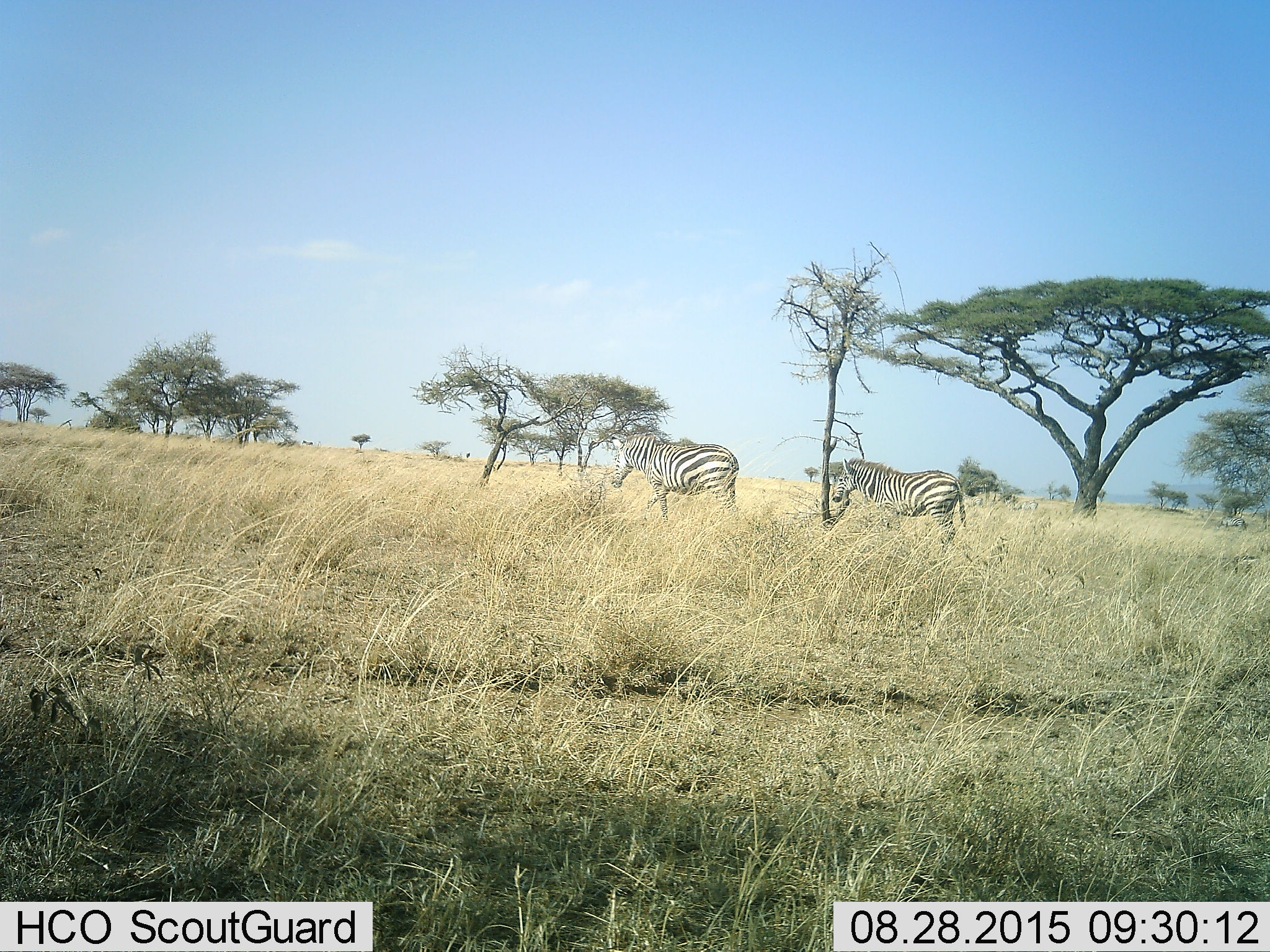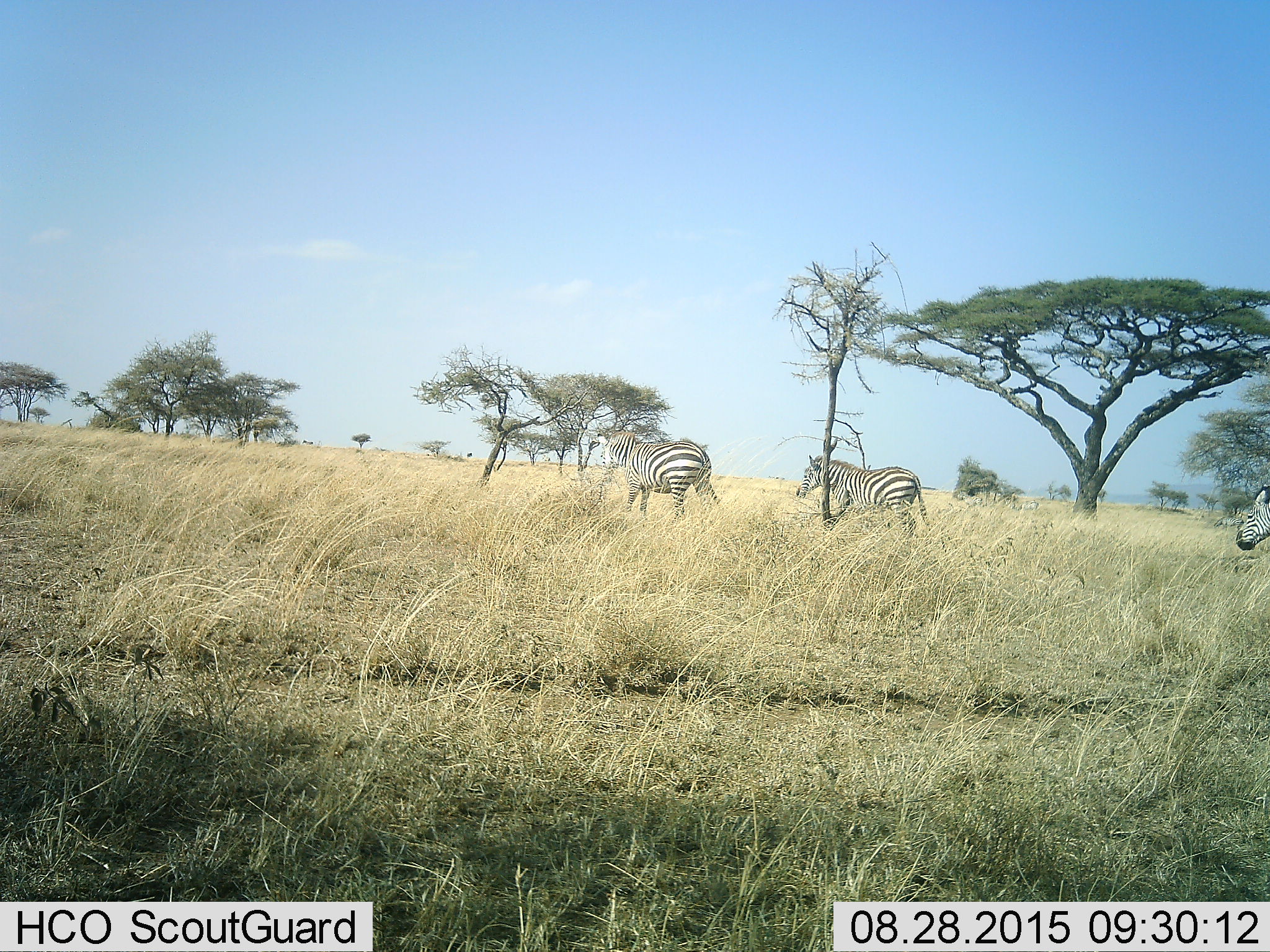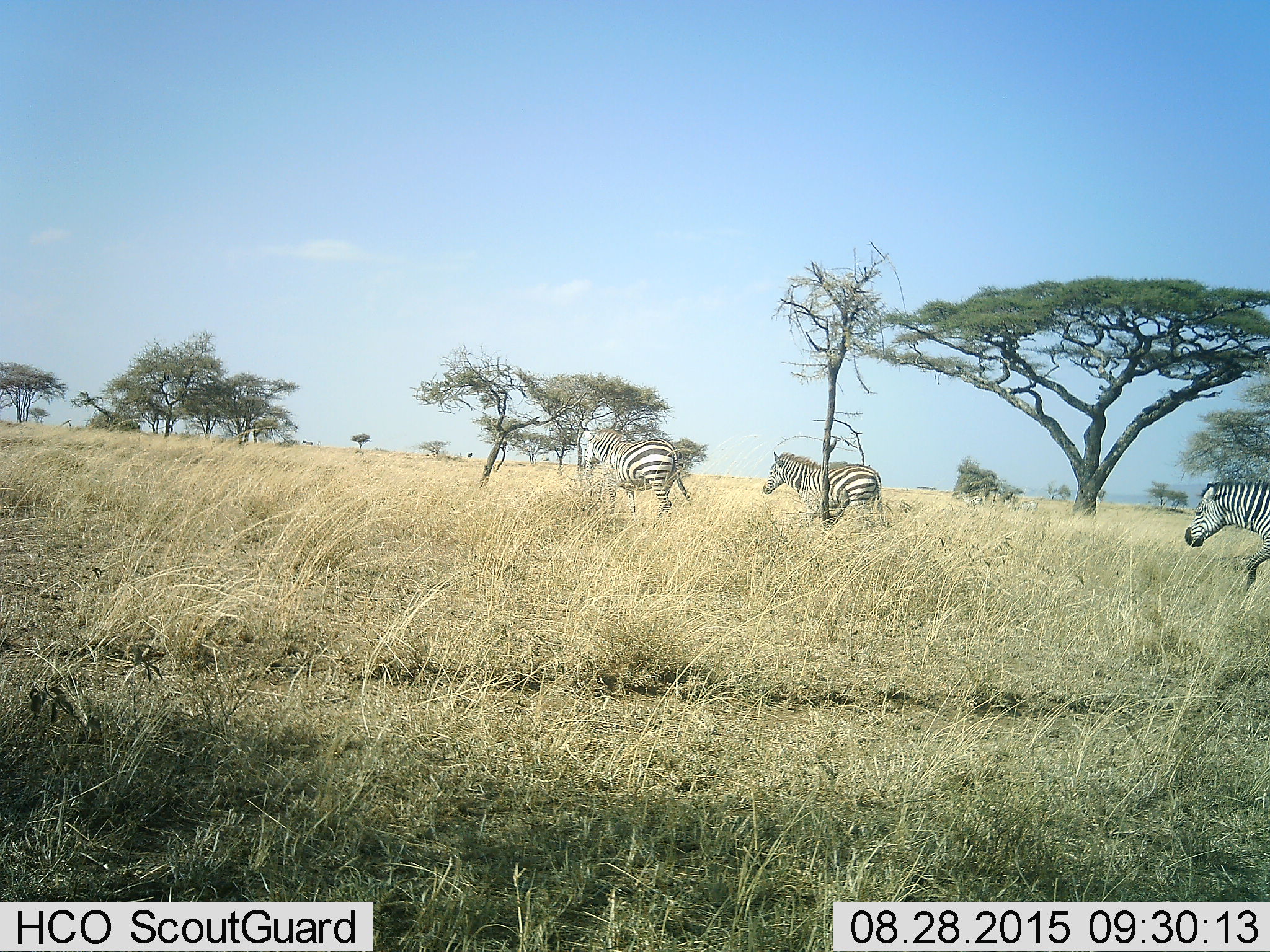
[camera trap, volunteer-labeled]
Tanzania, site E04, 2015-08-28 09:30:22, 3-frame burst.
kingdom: Animalia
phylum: Chordata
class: Mammalia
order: Perissodactyla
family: Equidae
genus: Equus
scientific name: Equus quagga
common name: plains zebra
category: zebra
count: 3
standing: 28%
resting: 0%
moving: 100%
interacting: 0%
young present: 6%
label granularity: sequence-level